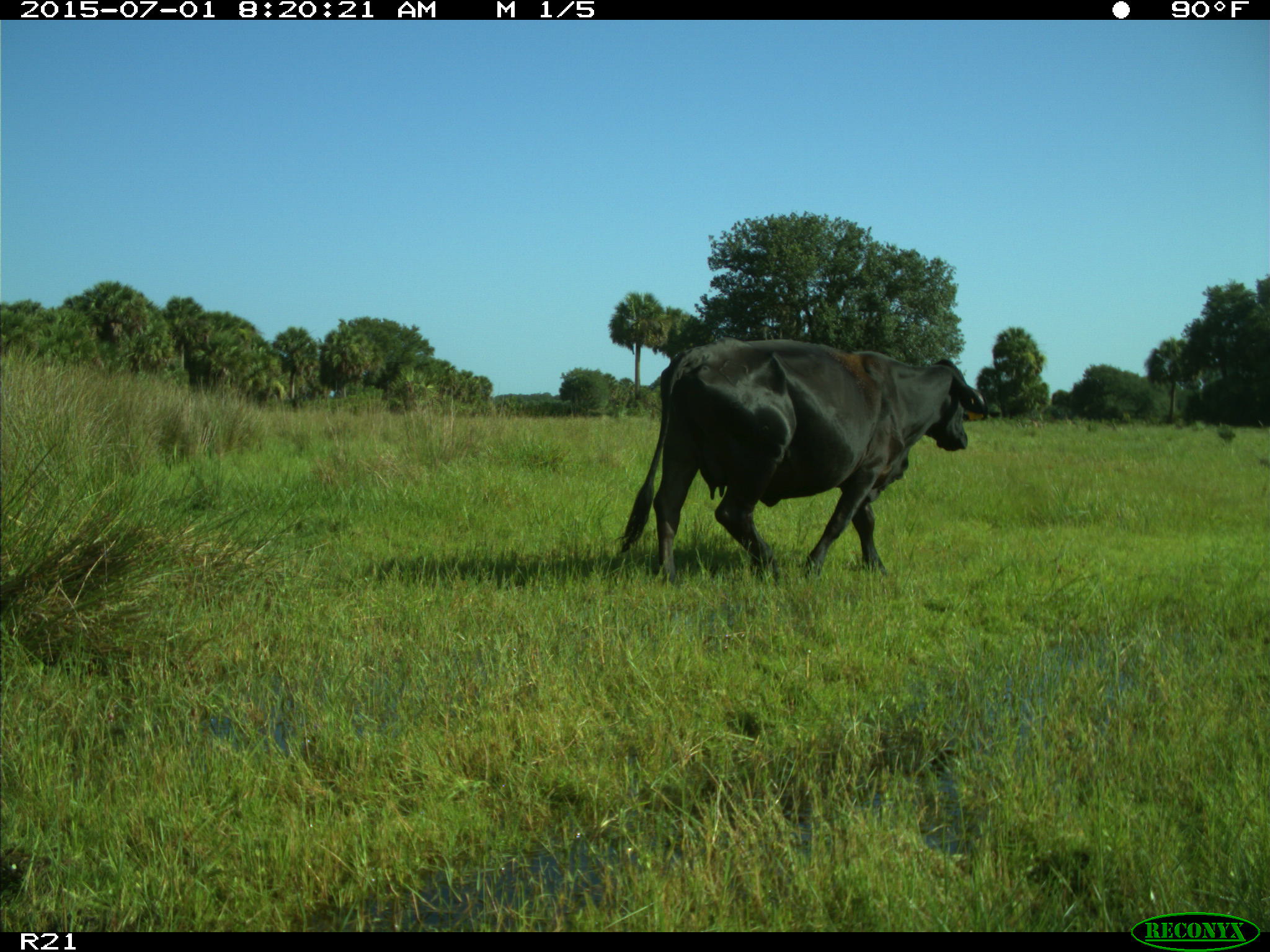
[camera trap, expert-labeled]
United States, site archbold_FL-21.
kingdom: Animalia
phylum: Chordata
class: Mammalia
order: Artiodactyla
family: Bovidae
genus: Bos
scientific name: Bos taurus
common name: domestic cow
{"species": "Bos taurus (domestic cow)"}